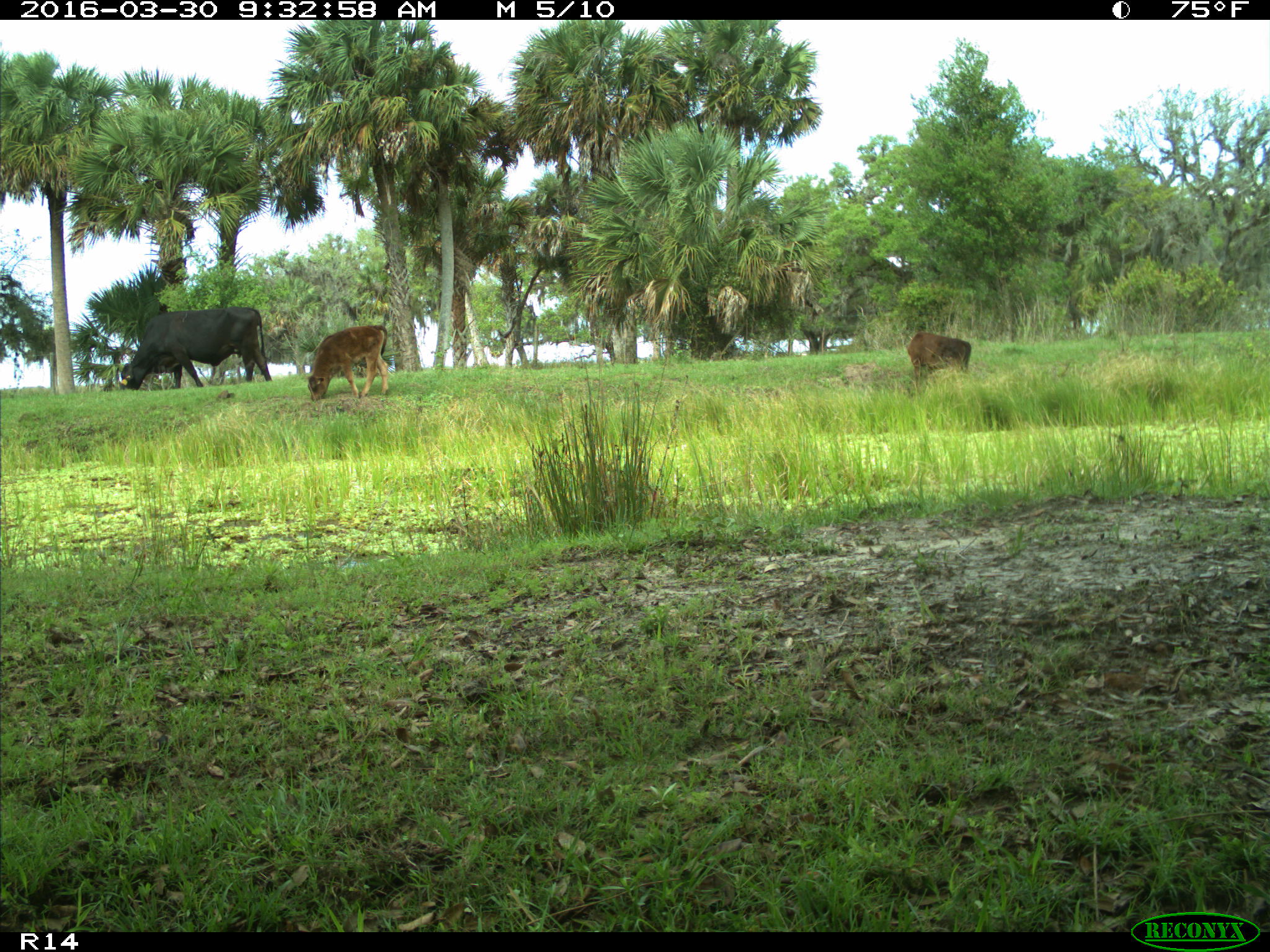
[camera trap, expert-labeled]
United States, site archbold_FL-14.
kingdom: Animalia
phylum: Chordata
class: Mammalia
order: Artiodactyla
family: Bovidae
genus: Bos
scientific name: Bos taurus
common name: domestic cow